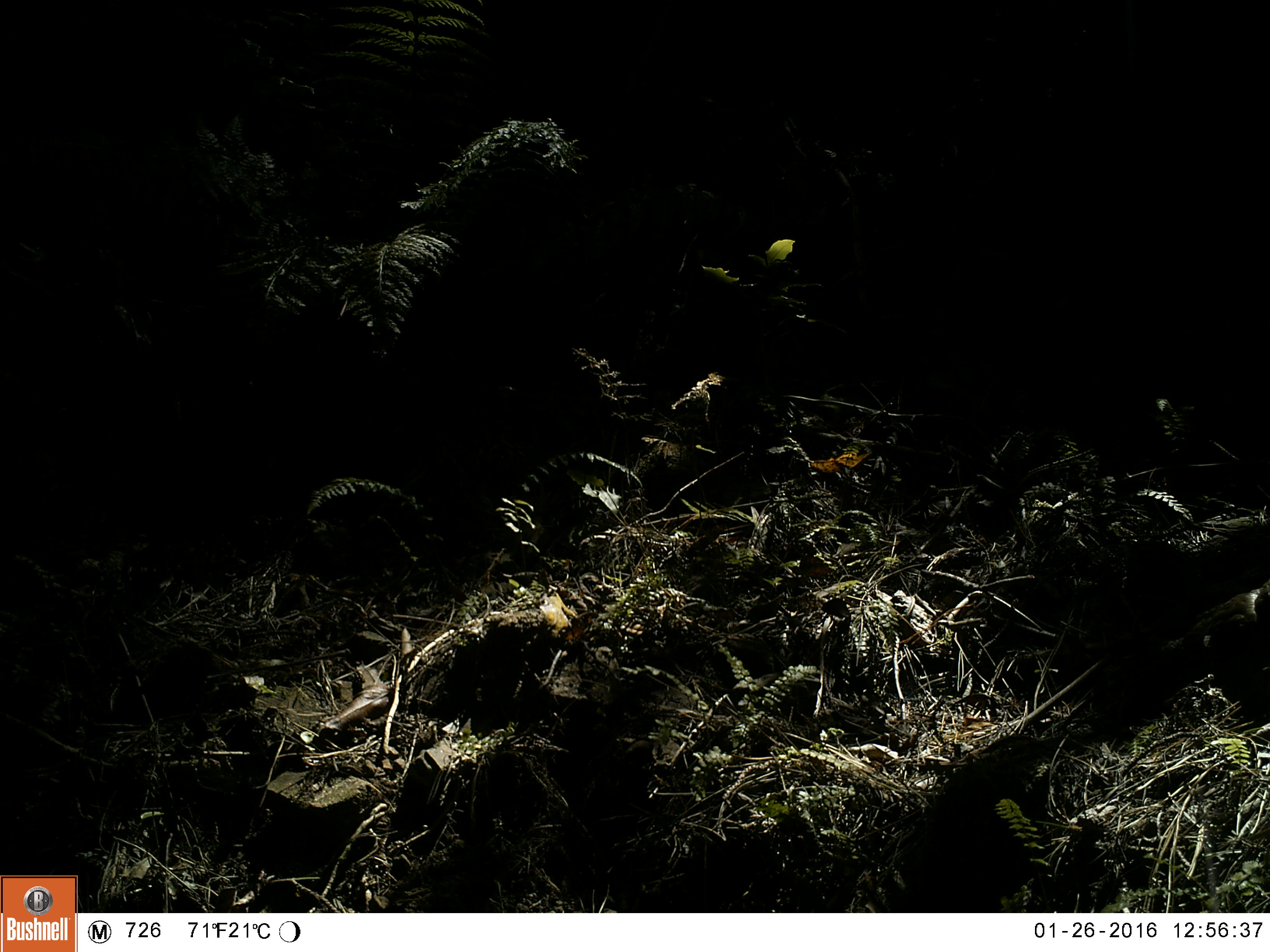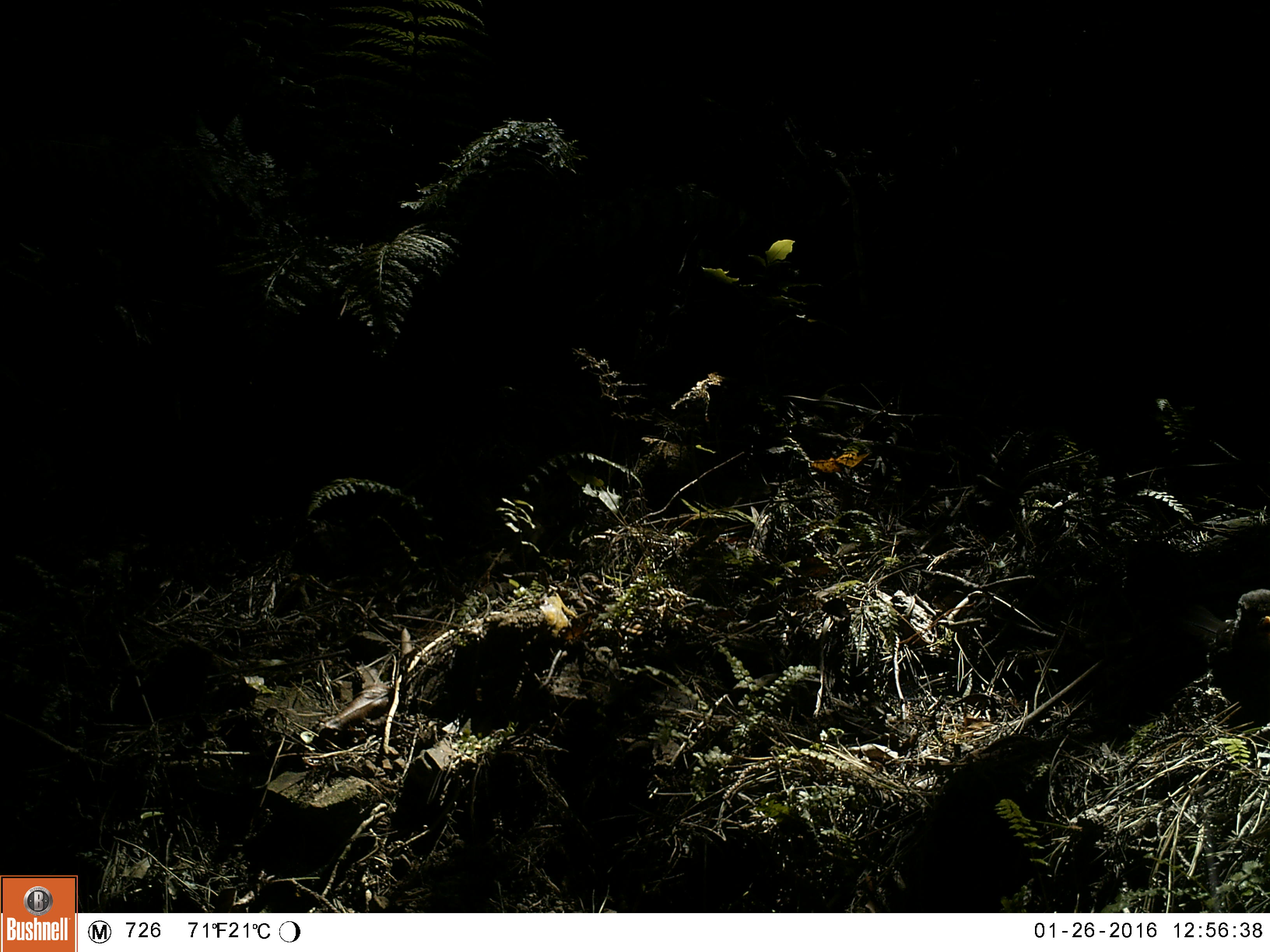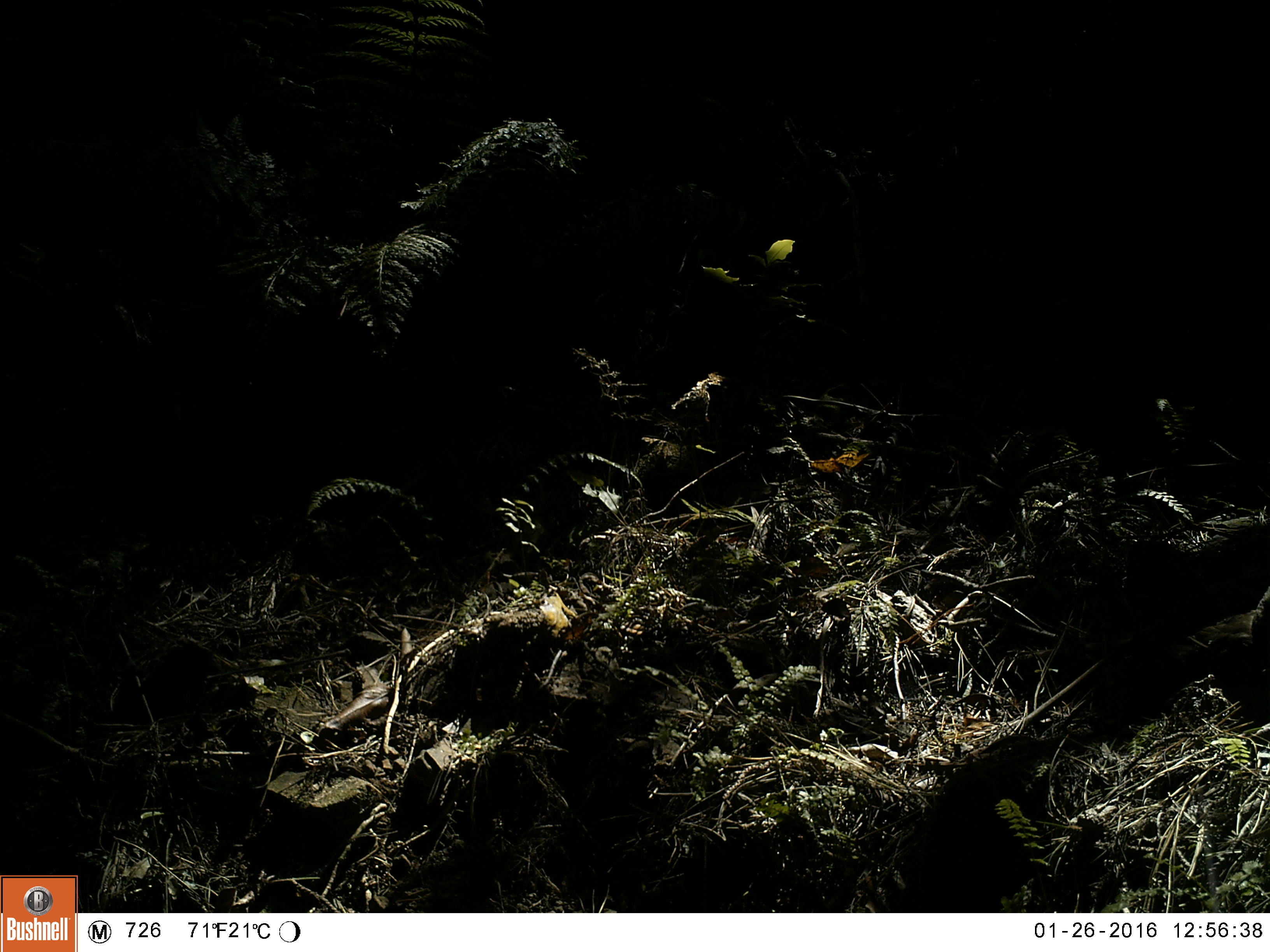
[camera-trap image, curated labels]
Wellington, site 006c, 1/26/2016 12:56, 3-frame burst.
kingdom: Animalia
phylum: Chordata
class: Aves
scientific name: Aves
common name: bird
Bird (Aves).